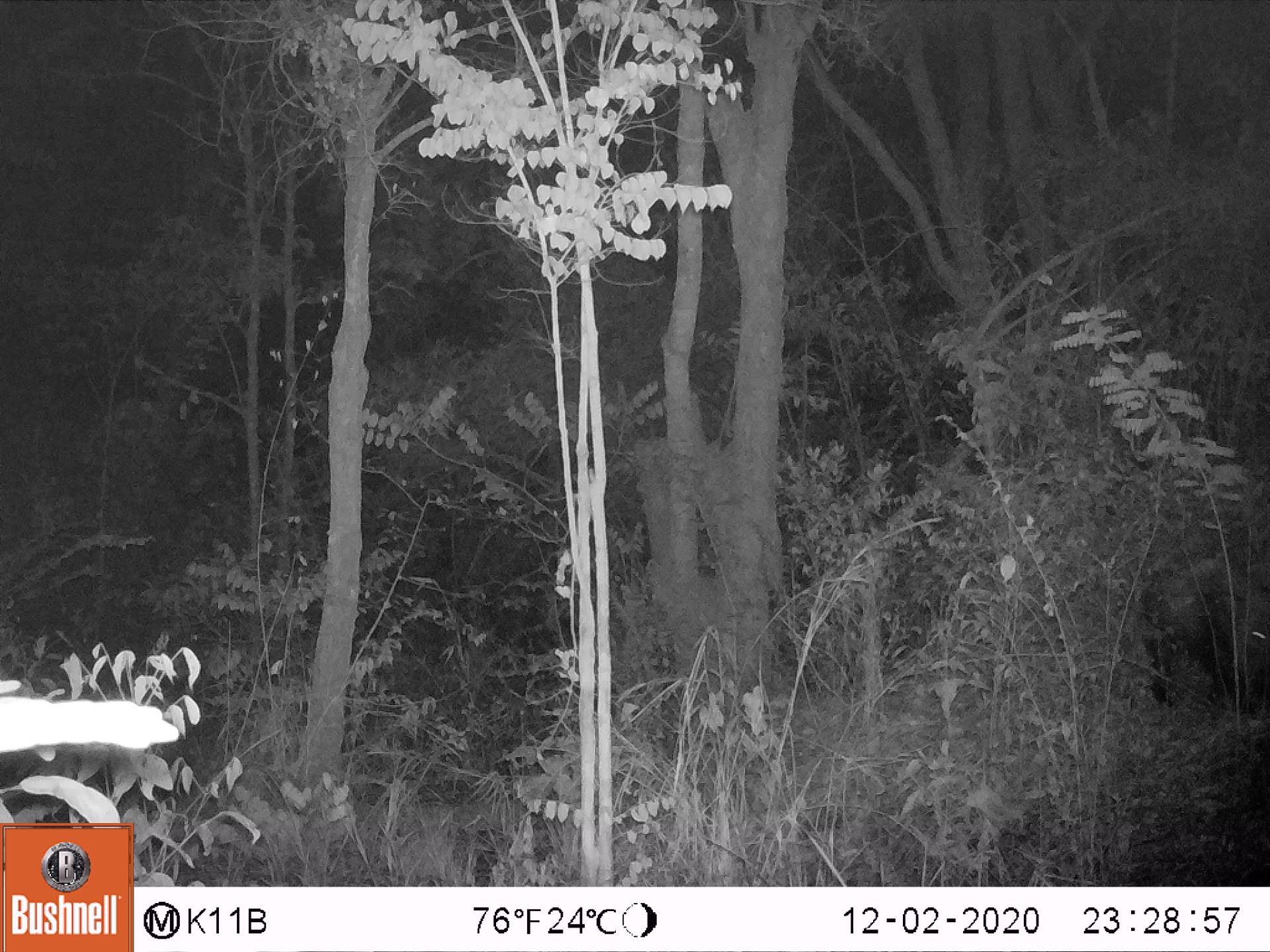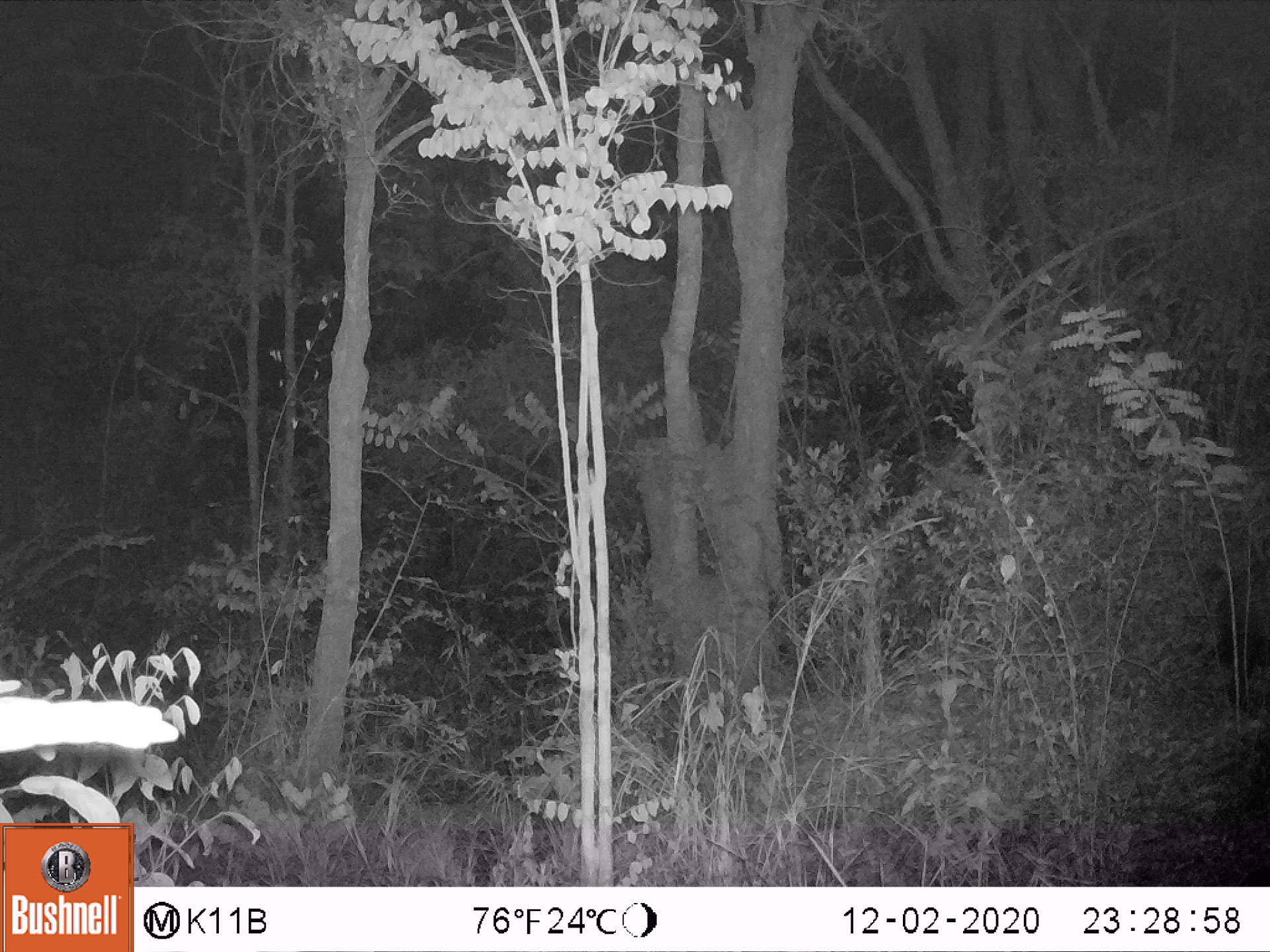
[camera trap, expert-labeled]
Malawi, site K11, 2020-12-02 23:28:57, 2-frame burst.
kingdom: Animalia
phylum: Chordata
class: Mammalia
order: Artiodactyla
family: Suidae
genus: Potamochoerus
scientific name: Potamochoerus larvatus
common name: bushpig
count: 1